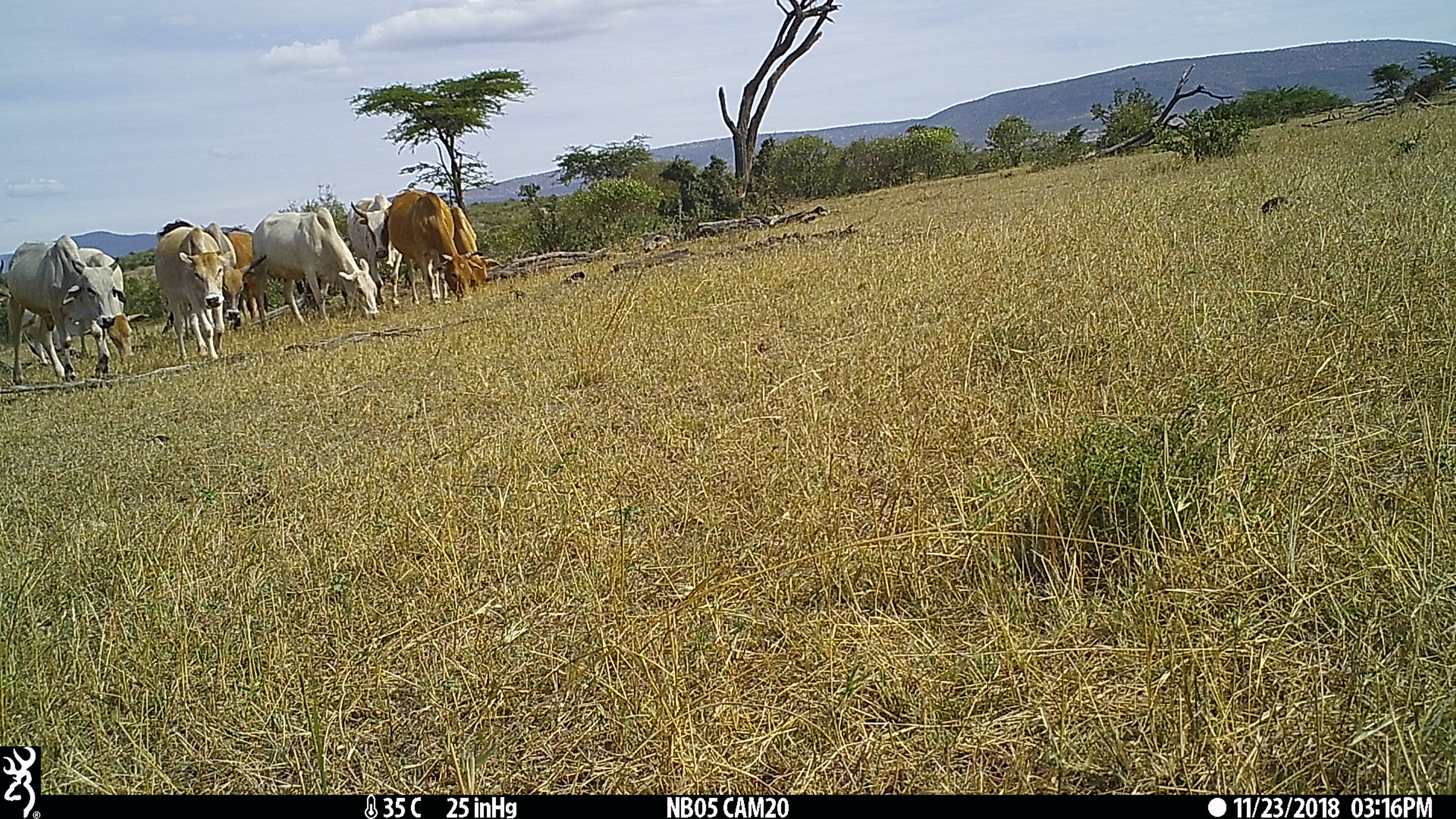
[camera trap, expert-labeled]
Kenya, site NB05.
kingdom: Animalia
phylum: Chordata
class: Mammalia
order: Artiodactyla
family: Bovidae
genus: Bos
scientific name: Bos taurus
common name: cattle